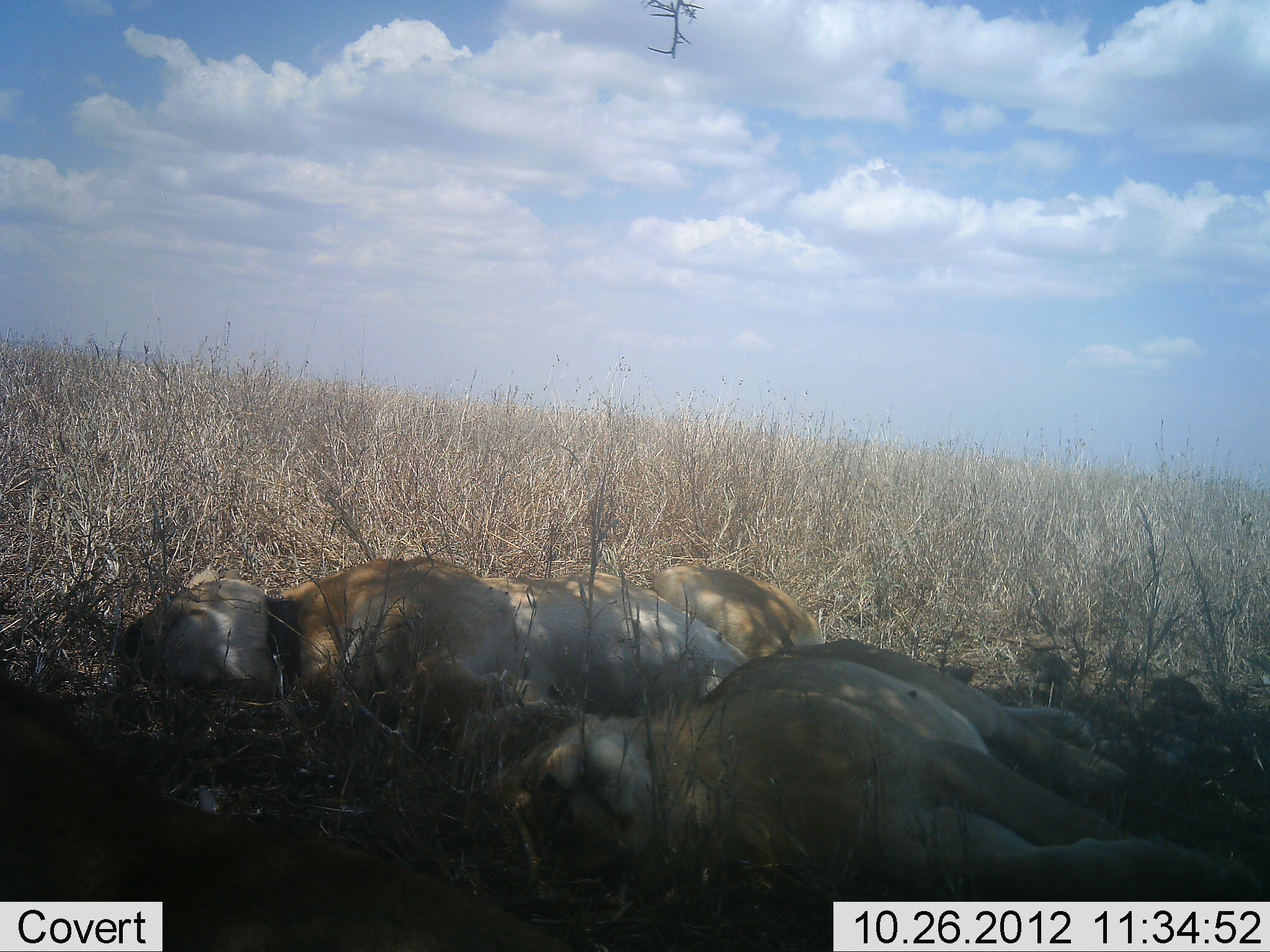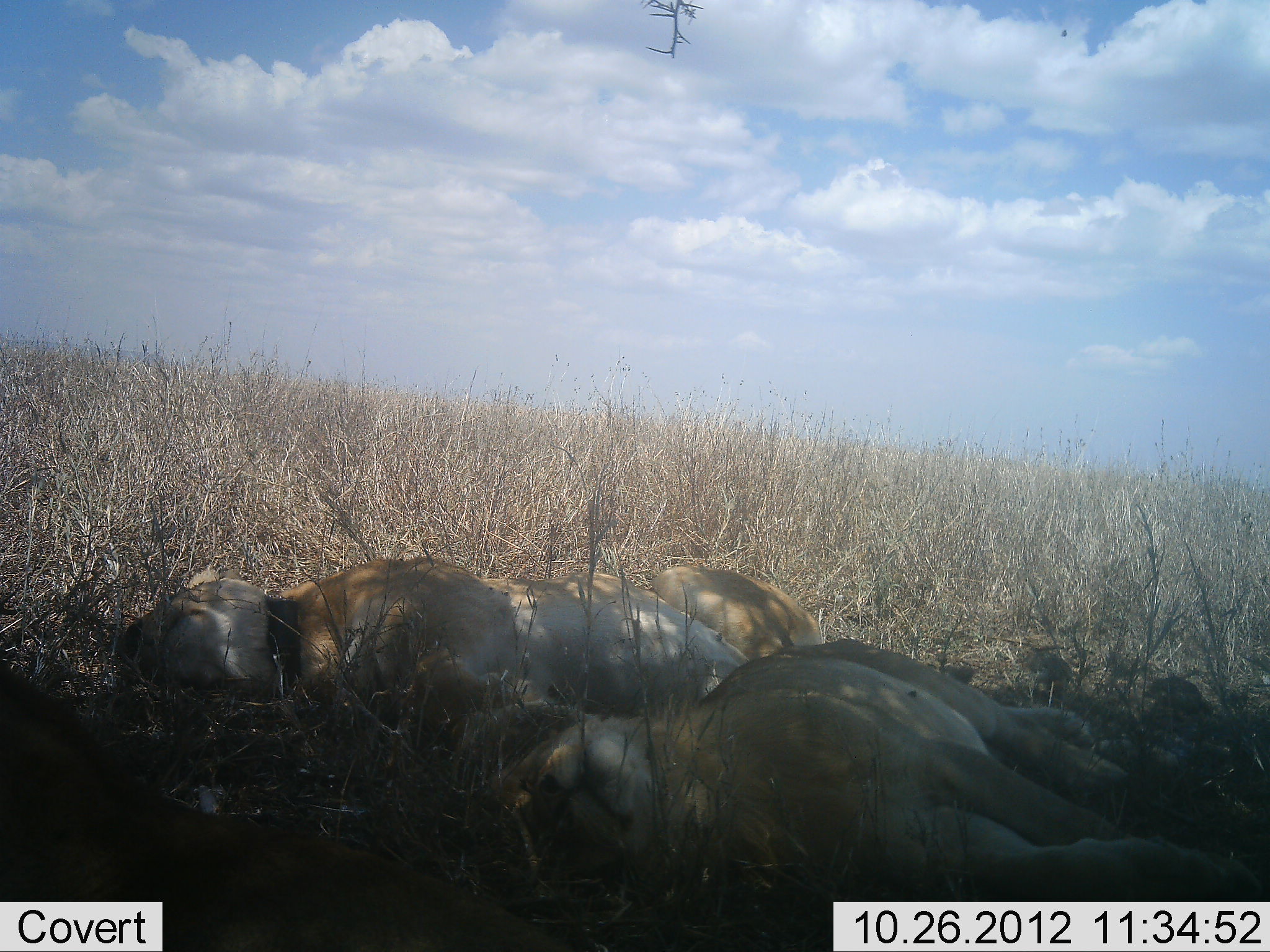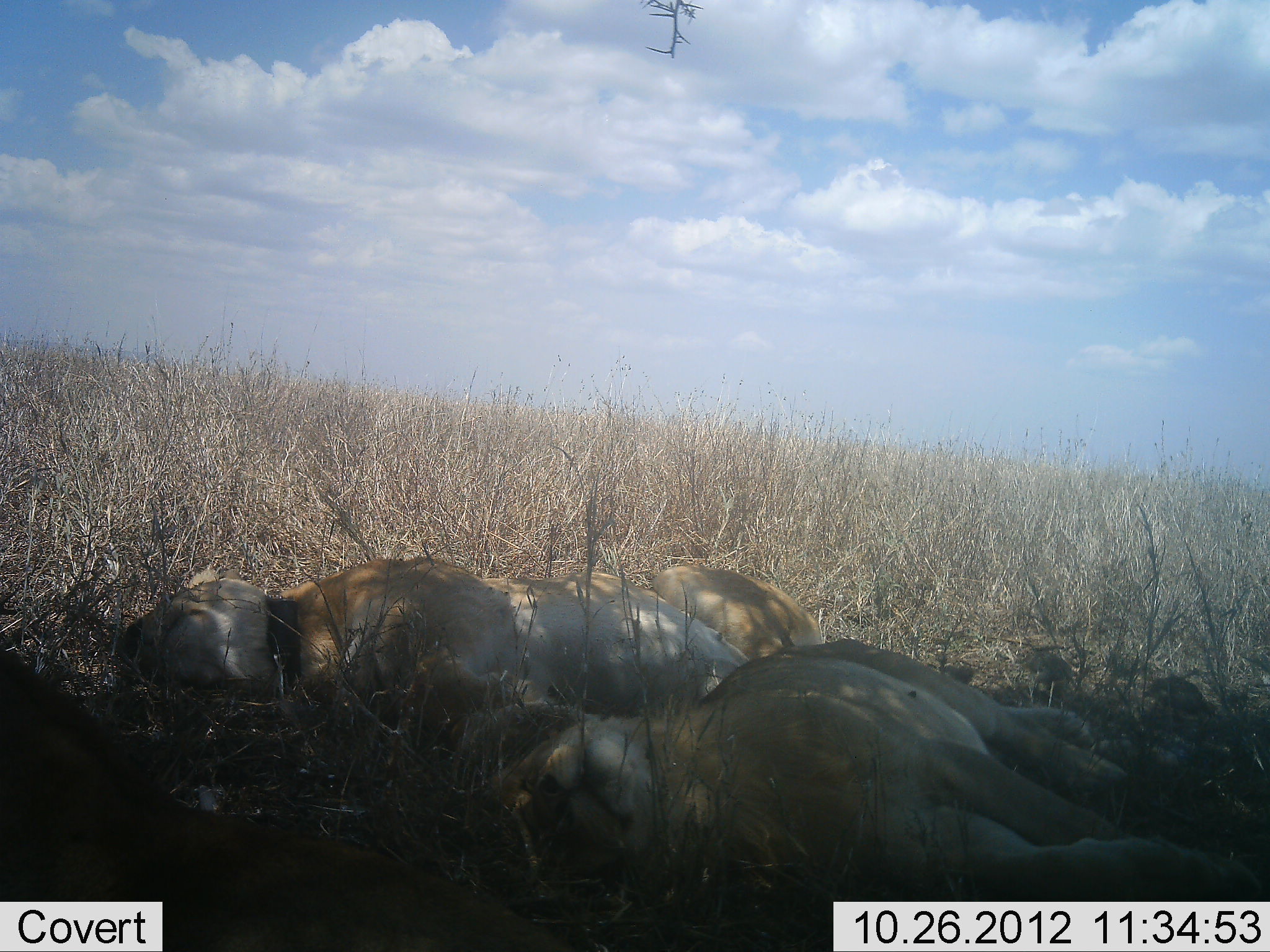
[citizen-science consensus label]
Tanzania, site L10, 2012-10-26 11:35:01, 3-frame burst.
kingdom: Animalia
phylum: Chordata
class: Mammalia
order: Carnivora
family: Felidae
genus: Panthera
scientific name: Panthera leo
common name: lion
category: lionfemale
Lionfemale (lion) (Panthera leo), count 3. Behavior (volunteer vote fractions): standing 0%, resting 100%, moving 0%, interacting 0%. Young present (vote fraction): 0%. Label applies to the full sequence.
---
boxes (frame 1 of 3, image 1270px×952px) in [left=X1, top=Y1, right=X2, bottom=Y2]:
animal: [left=487, top=638, right=1268, bottom=951]; [left=1, top=679, right=569, bottom=952]; [left=126, top=555, right=749, bottom=764]; [left=650, top=565, right=823, bottom=661]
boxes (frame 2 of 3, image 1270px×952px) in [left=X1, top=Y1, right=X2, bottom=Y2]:
animal: [left=487, top=638, right=1268, bottom=951]; [left=0, top=666, right=566, bottom=952]; [left=118, top=555, right=746, bottom=750]; [left=650, top=565, right=823, bottom=658]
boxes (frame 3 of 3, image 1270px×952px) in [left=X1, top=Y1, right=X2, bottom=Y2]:
animal: [left=487, top=638, right=1268, bottom=951]; [left=0, top=649, right=574, bottom=952]; [left=128, top=558, right=755, bottom=766]; [left=650, top=565, right=823, bottom=658]